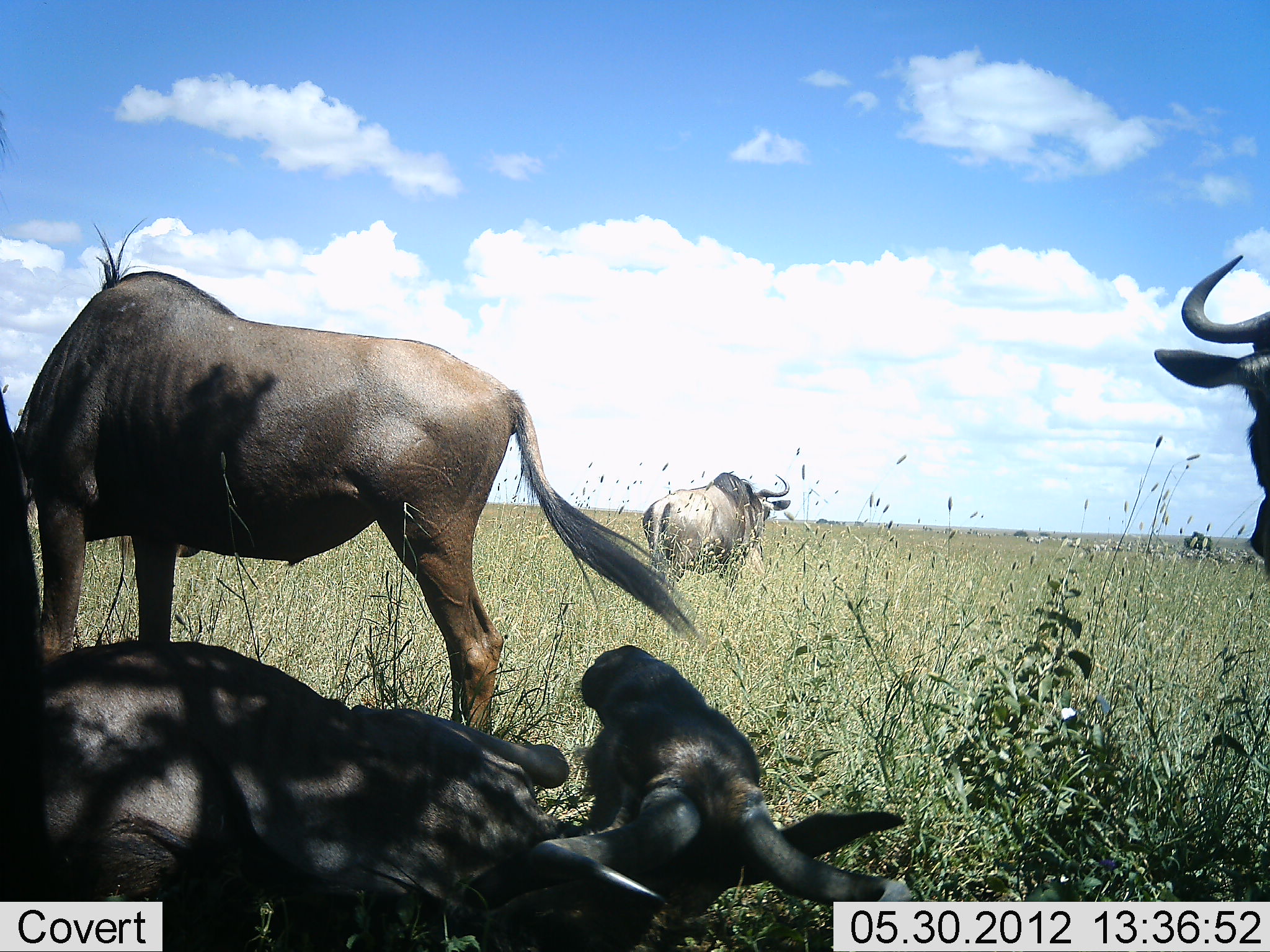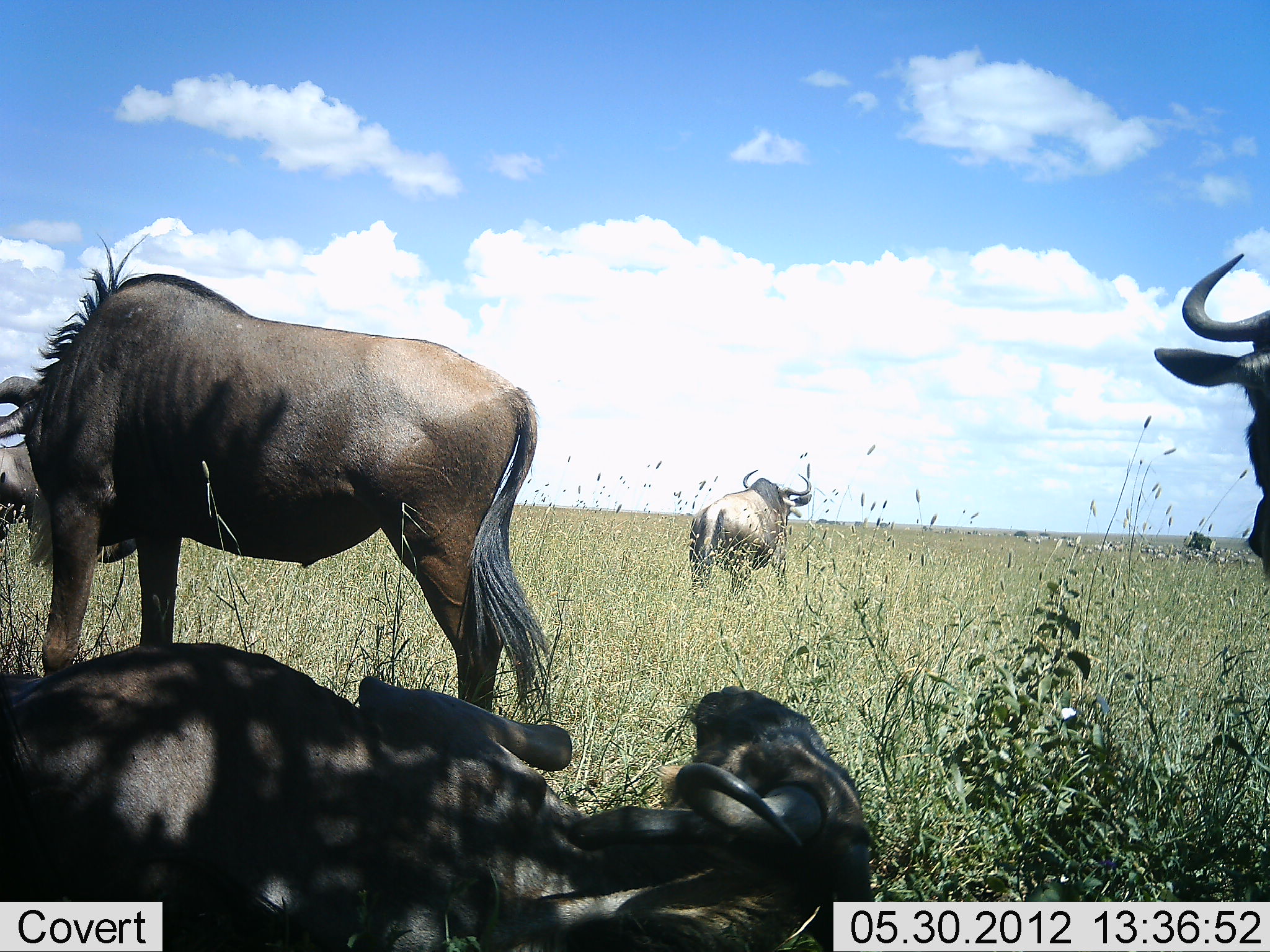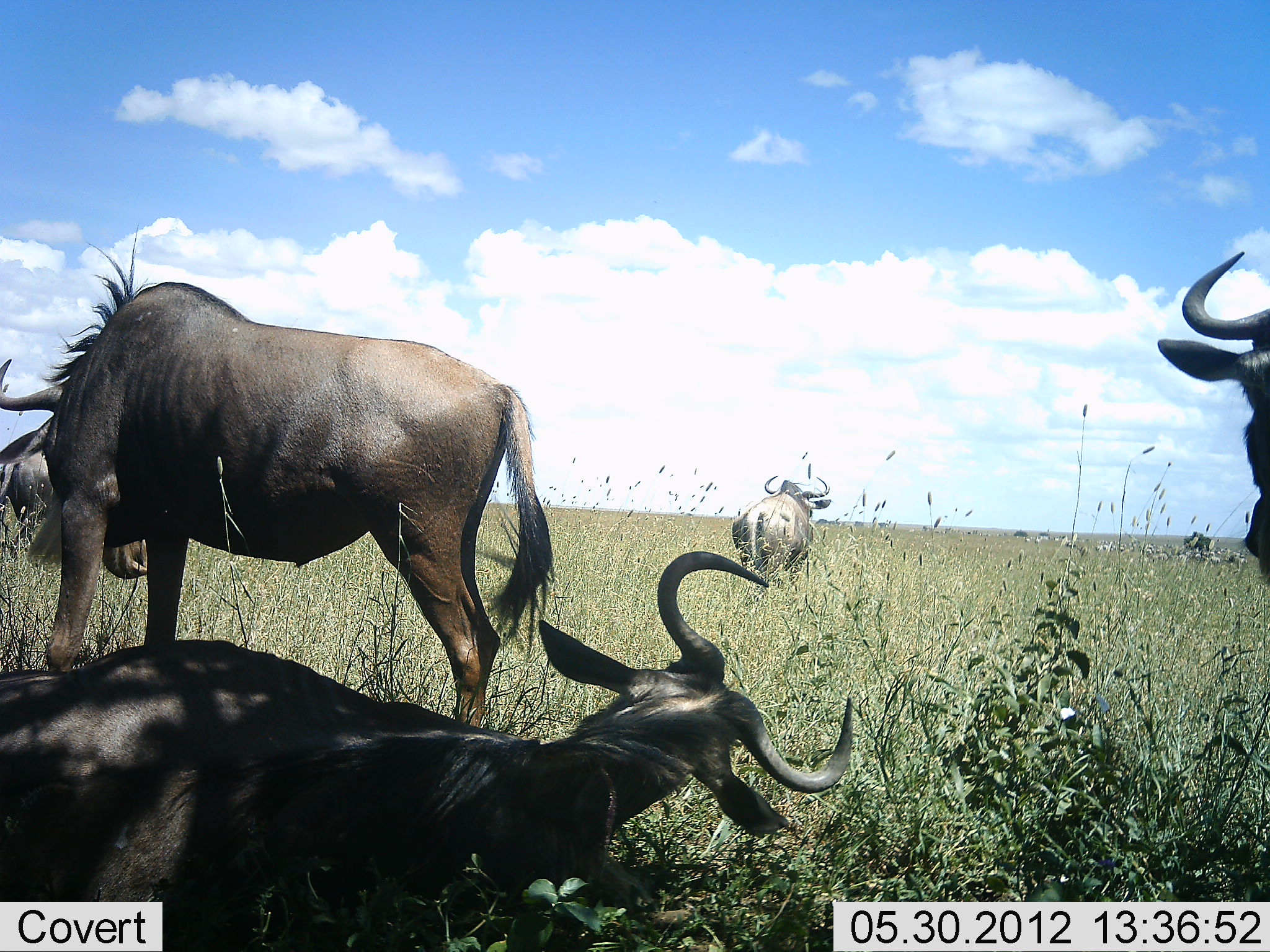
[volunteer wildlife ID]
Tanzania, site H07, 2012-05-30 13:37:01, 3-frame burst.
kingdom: Animalia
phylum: Chordata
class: Mammalia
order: Artiodactyla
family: Bovidae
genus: Connochaetes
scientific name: Connochaetes taurinus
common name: blue wildebeest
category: wildebeest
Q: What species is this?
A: Wildebeest (blue wildebeest) (Connochaetes taurinus).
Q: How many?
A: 4.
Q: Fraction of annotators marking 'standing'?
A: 82%.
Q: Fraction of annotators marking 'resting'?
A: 91%.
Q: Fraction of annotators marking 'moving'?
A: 55%.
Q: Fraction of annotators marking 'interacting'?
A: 0%.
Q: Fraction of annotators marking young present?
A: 0%.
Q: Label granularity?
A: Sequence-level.